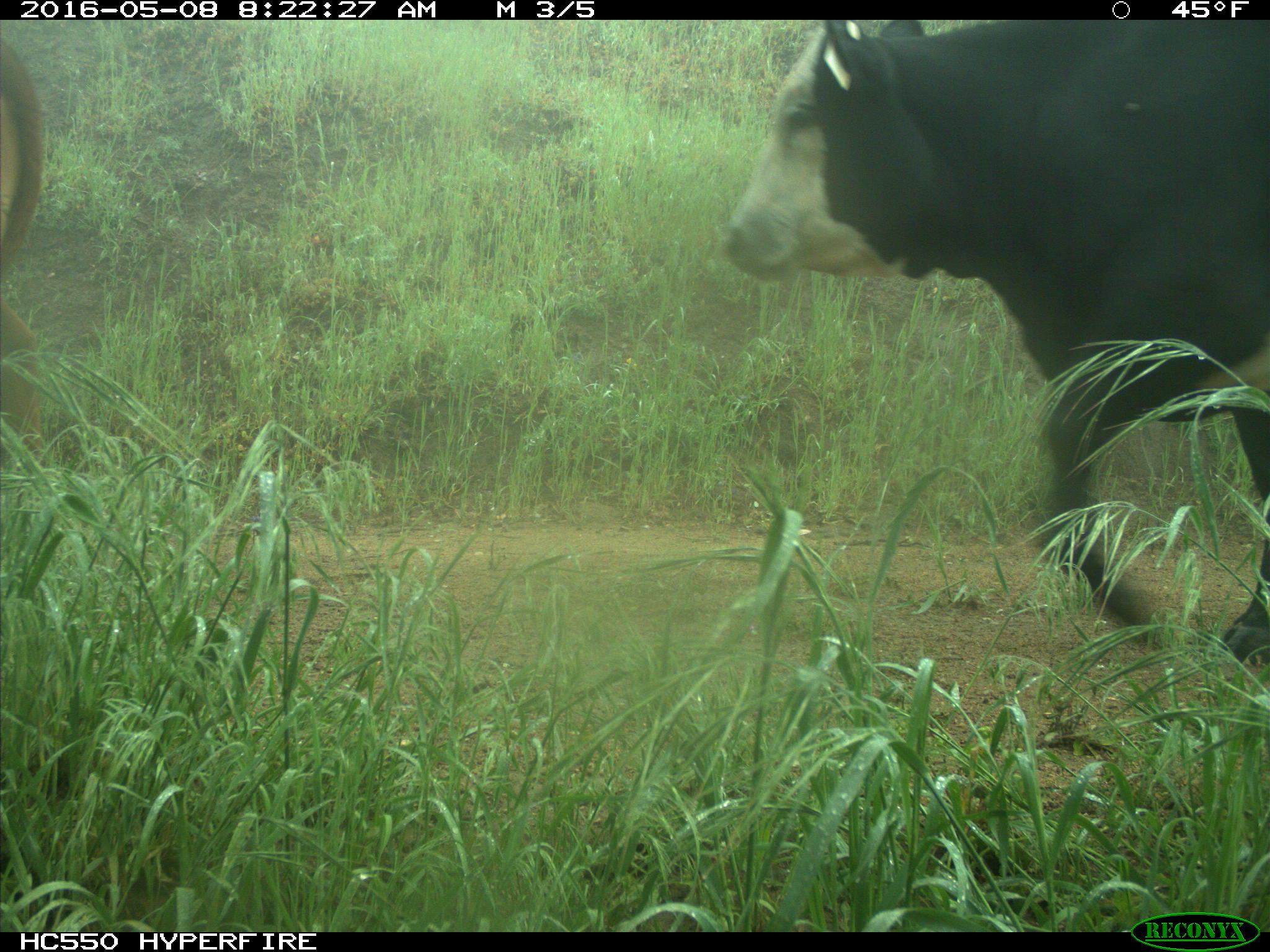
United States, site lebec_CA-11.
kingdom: Animalia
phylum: Chordata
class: Mammalia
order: Artiodactyla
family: Bovidae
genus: Bos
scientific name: Bos taurus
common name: domestic cow